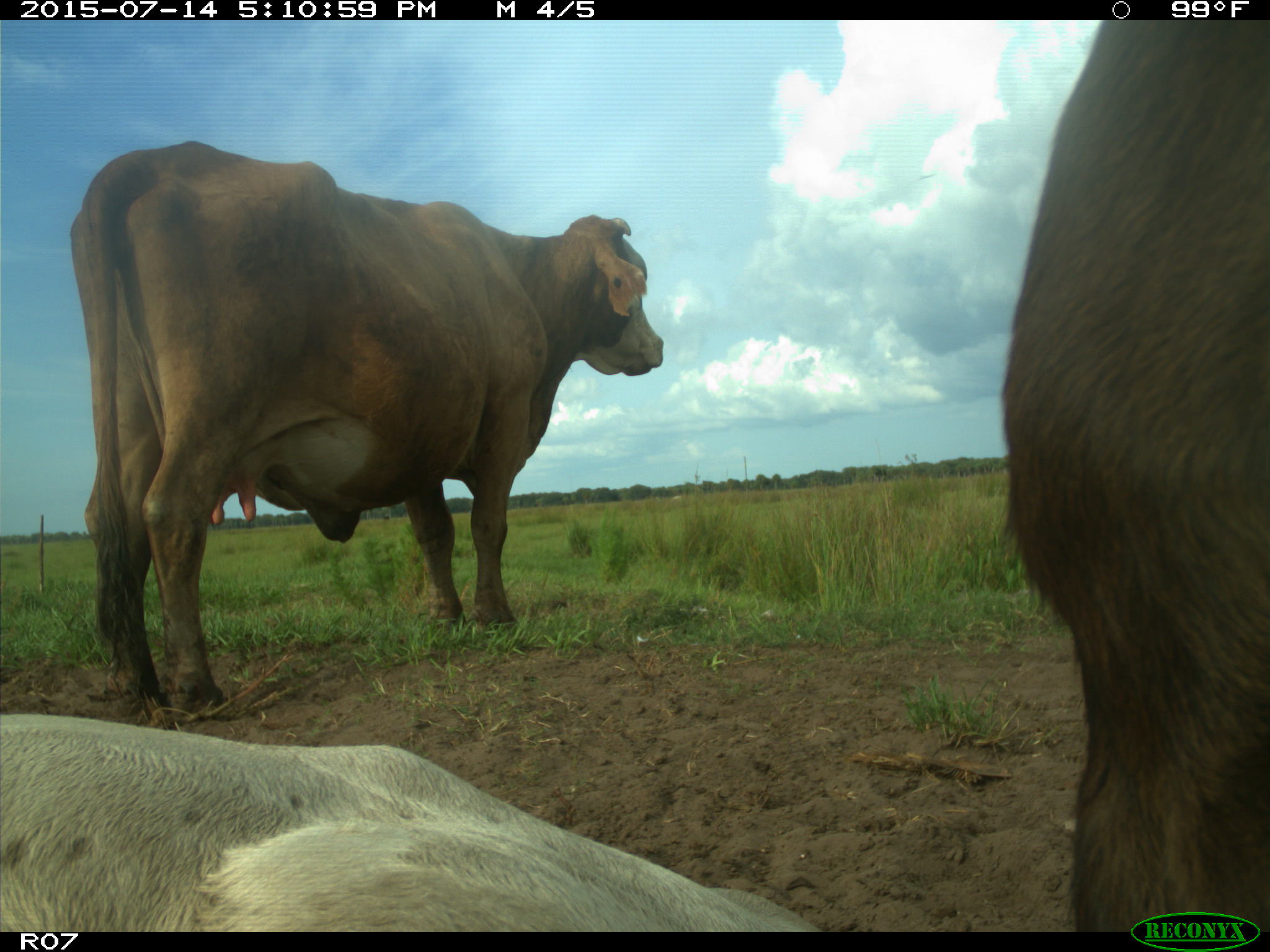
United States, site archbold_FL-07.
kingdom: Animalia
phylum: Chordata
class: Mammalia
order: Artiodactyla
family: Bovidae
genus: Bos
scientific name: Bos taurus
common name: domestic cow